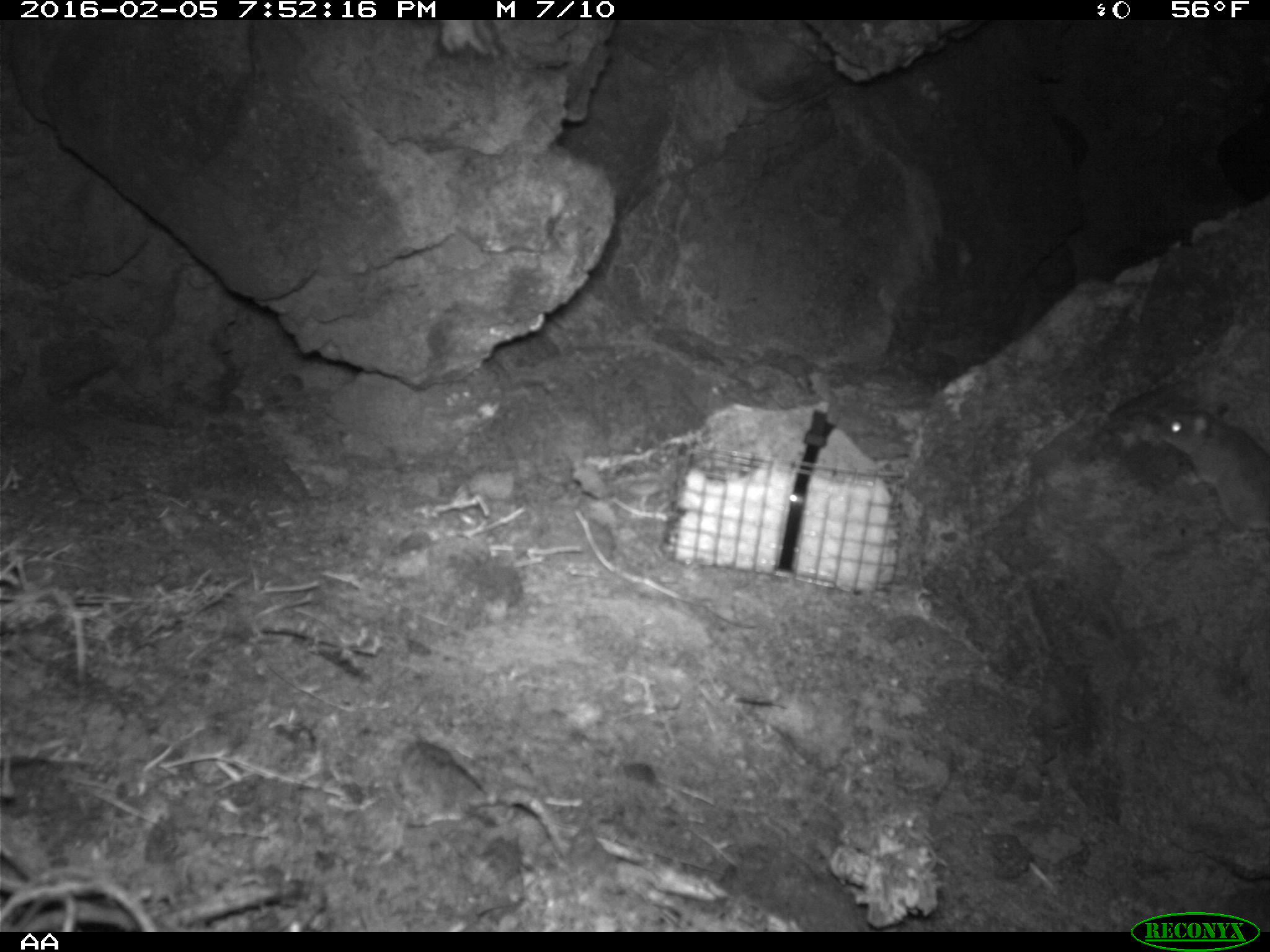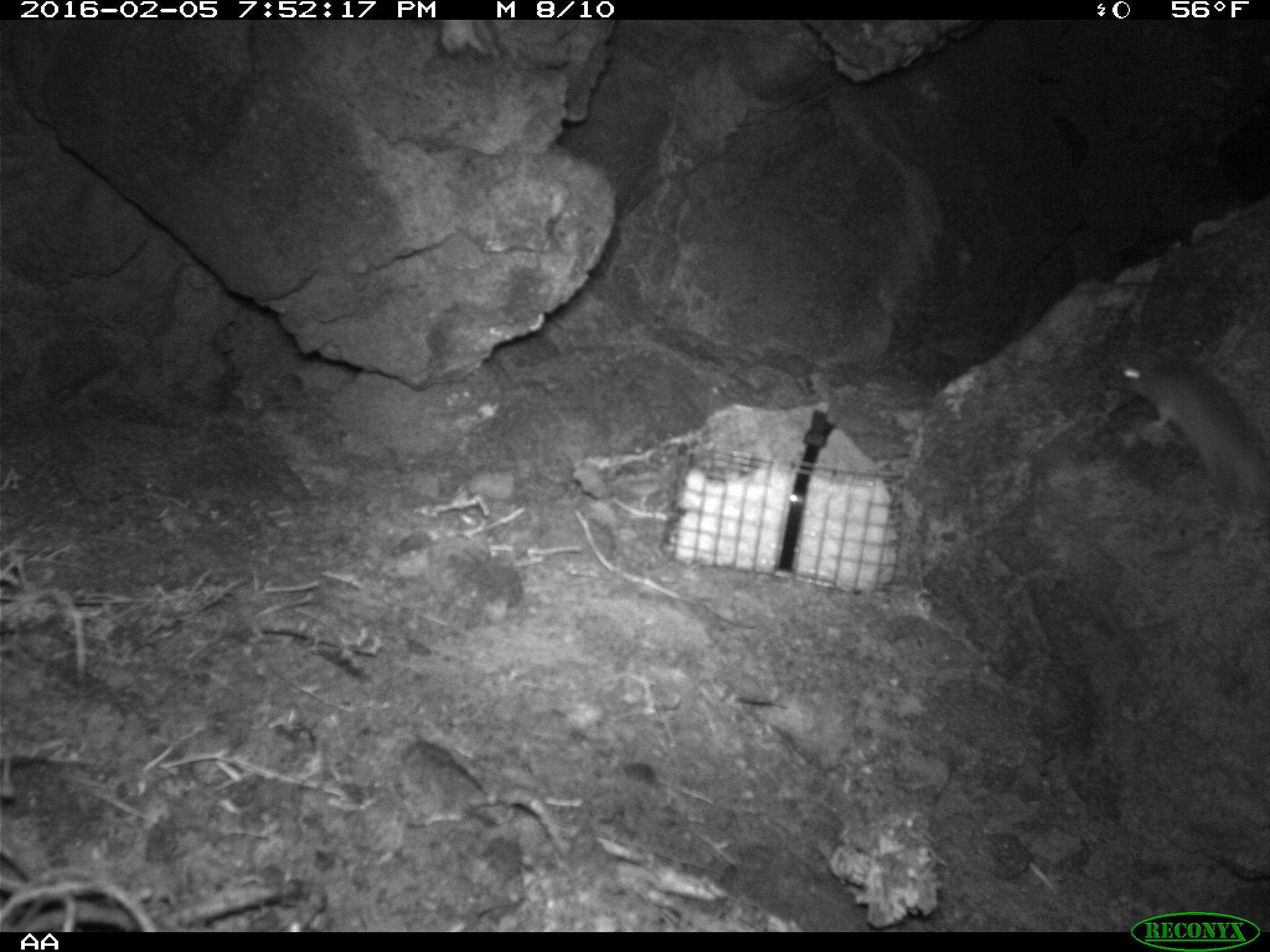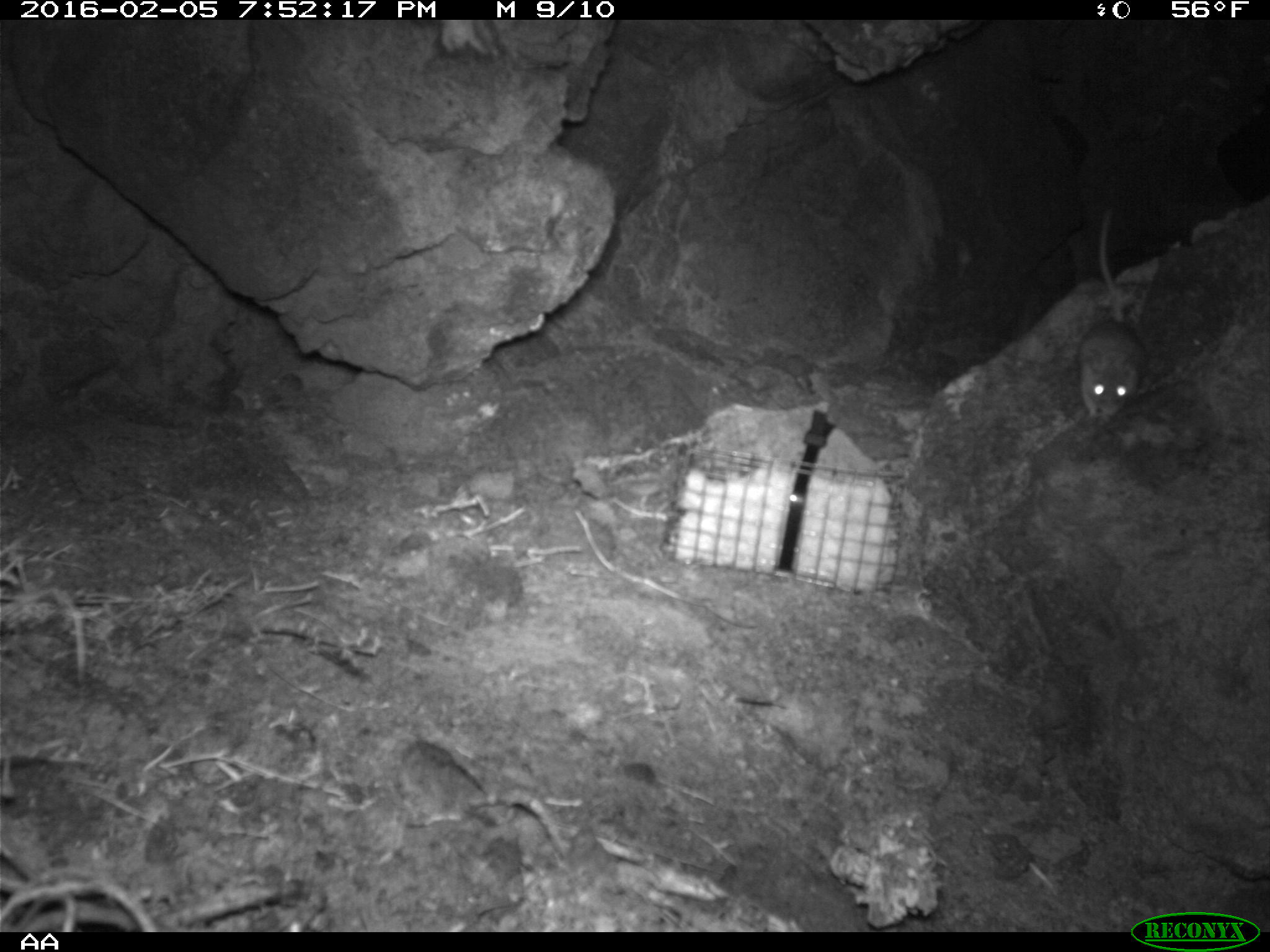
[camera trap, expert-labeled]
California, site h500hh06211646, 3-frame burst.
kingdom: Animalia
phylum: Chordata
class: Mammalia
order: Rodentia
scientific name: Rodentia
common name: rodent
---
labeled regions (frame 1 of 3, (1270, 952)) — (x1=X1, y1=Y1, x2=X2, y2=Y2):
rodent: (x1=1155, y1=400, x2=1269, y2=540)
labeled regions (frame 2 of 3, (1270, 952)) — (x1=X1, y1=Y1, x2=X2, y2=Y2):
rodent: (x1=1113, y1=343, x2=1269, y2=541)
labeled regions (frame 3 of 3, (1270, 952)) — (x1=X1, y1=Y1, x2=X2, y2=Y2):
rodent: (x1=1078, y1=211, x2=1146, y2=424)